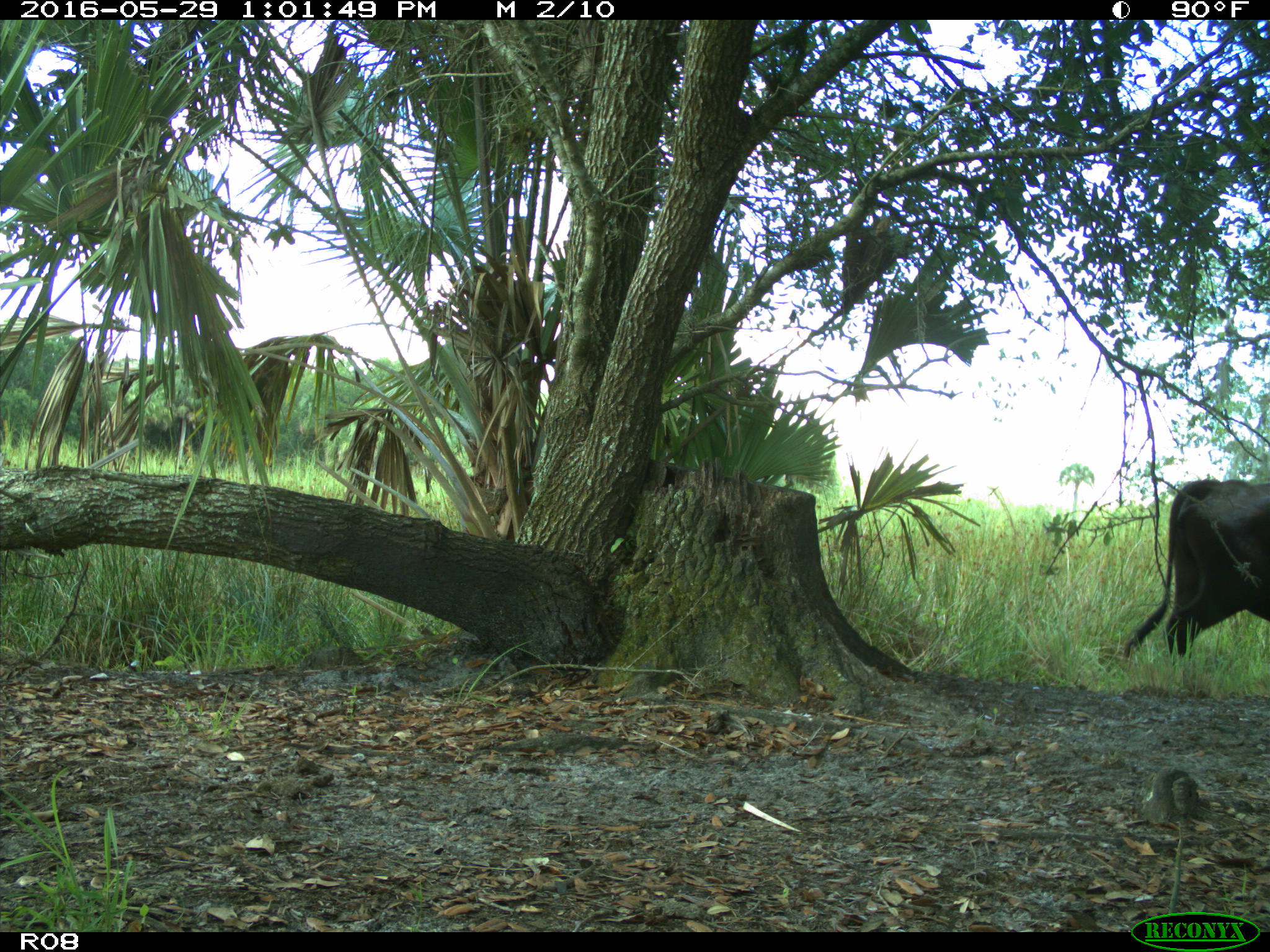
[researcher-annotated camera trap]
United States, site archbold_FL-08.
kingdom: Animalia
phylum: Chordata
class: Mammalia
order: Artiodactyla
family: Bovidae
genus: Bos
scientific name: Bos taurus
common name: domestic cow